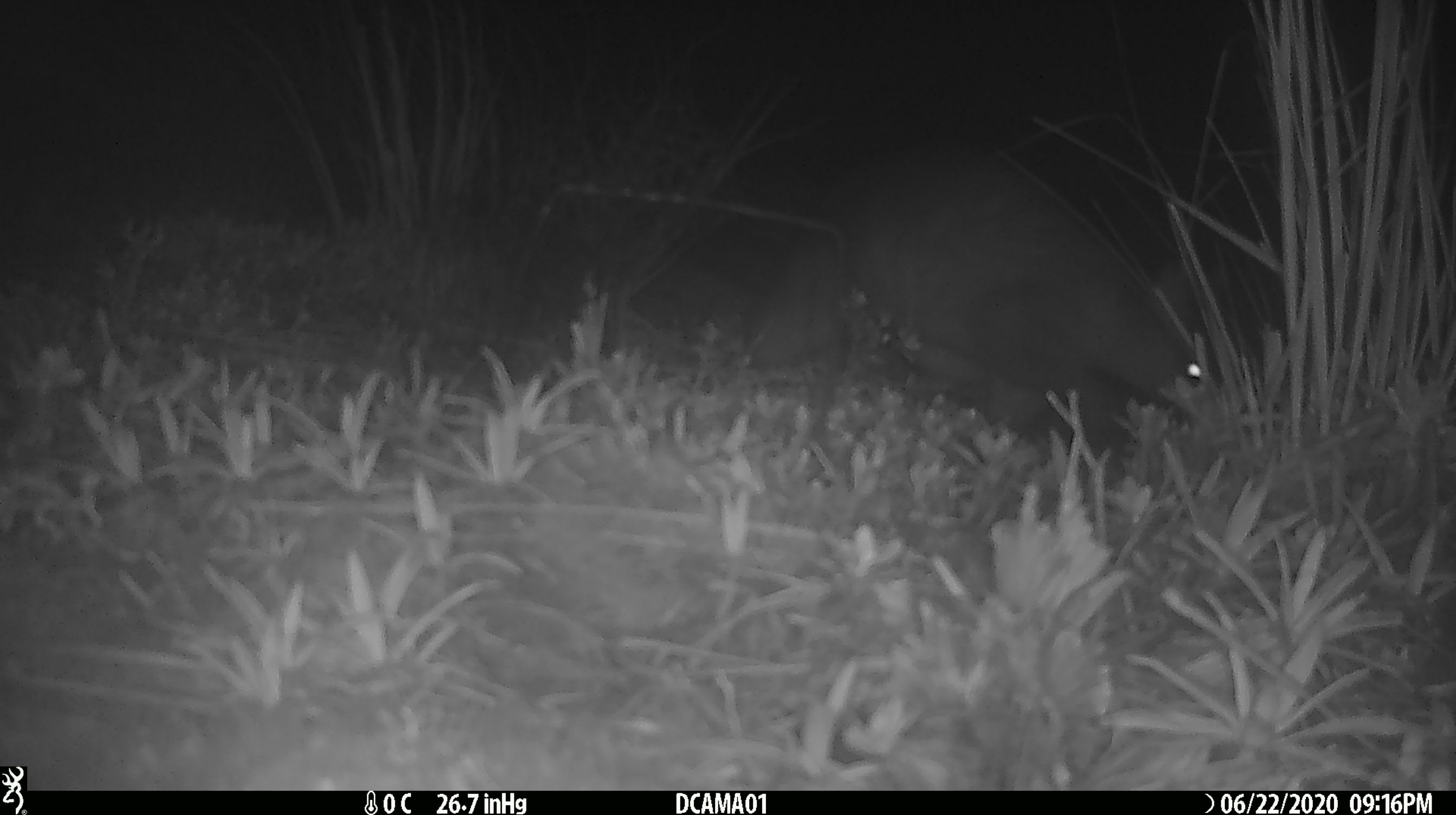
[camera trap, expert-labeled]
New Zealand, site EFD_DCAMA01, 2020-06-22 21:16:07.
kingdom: Animalia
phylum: Chordata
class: Mammalia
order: Diprotodontia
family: Phalangeridae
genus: Trichosurus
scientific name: Trichosurus vulpecula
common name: common brushtail possum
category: possum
Possum (common brushtail possum) (Trichosurus vulpecula).